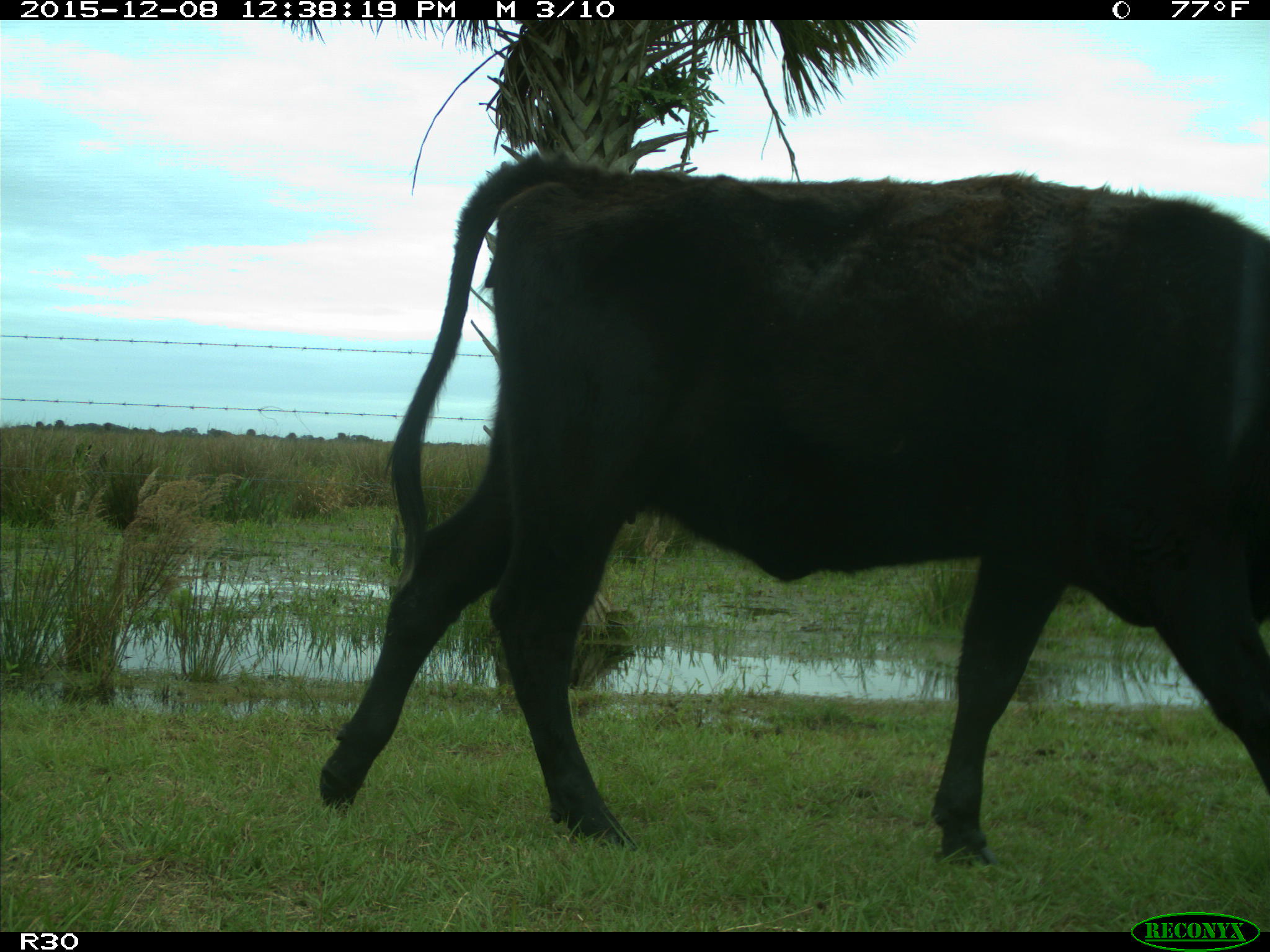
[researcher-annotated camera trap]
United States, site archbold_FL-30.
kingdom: Animalia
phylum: Chordata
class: Mammalia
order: Artiodactyla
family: Bovidae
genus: Bos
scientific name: Bos taurus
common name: domestic cow